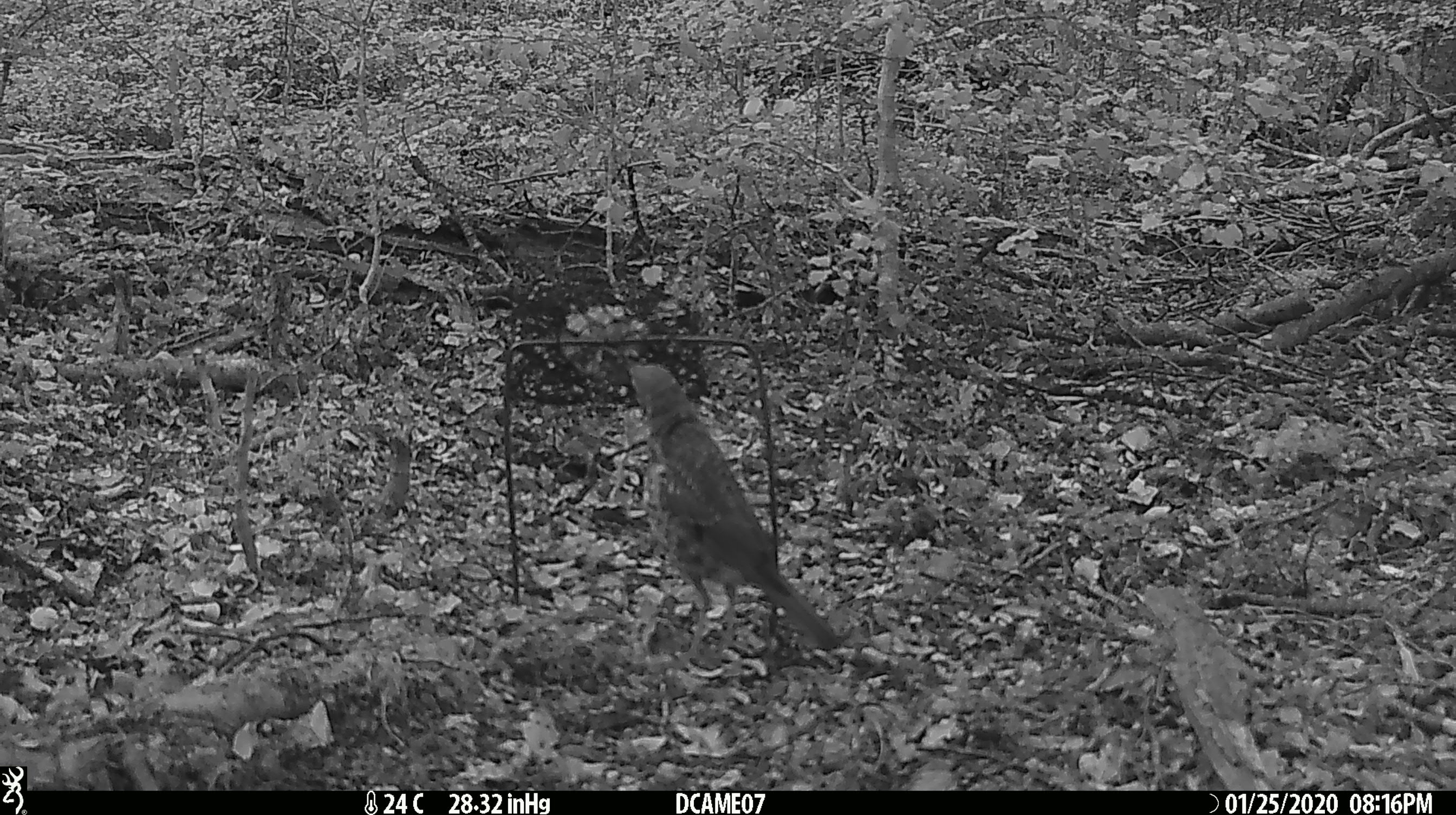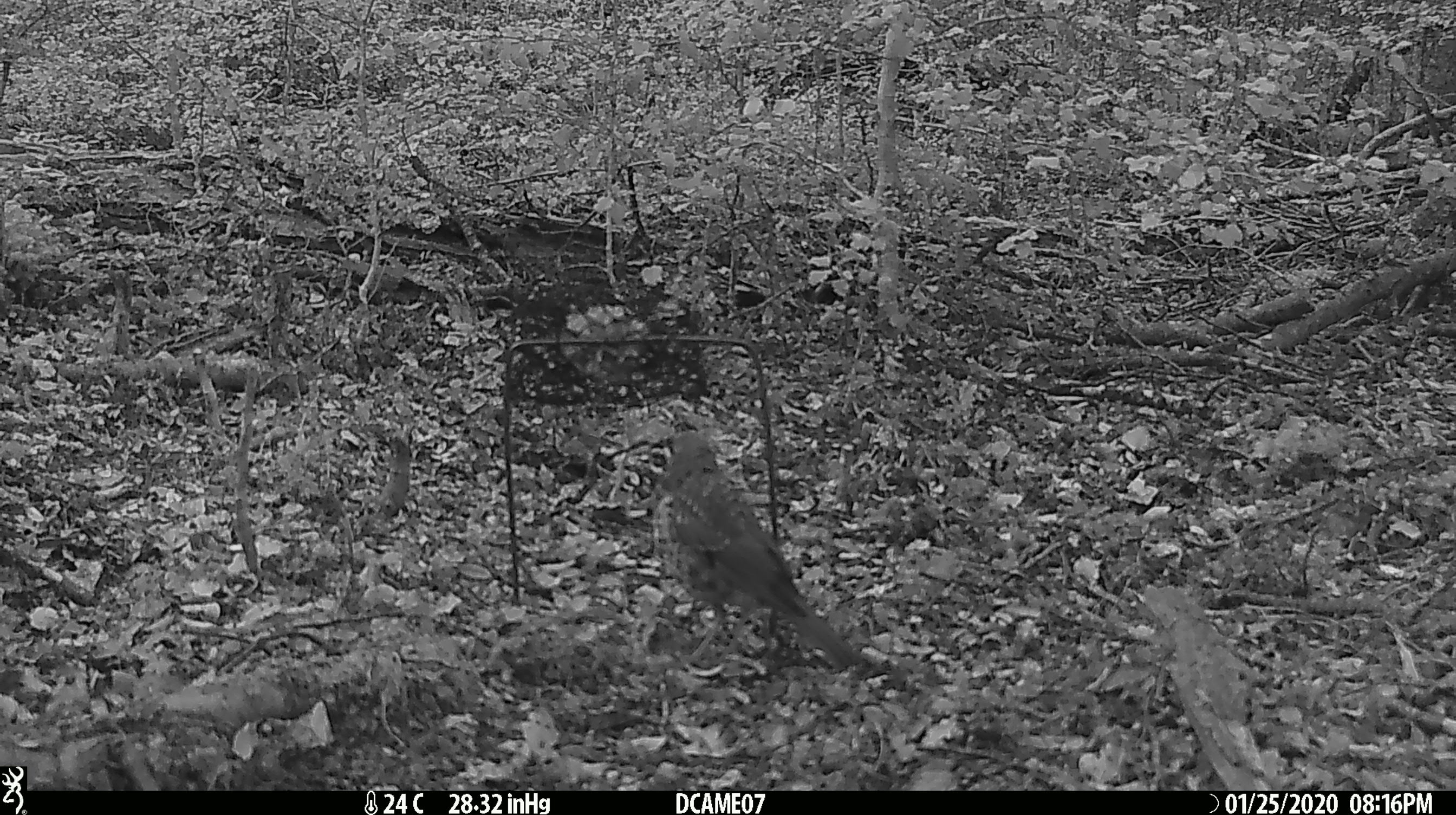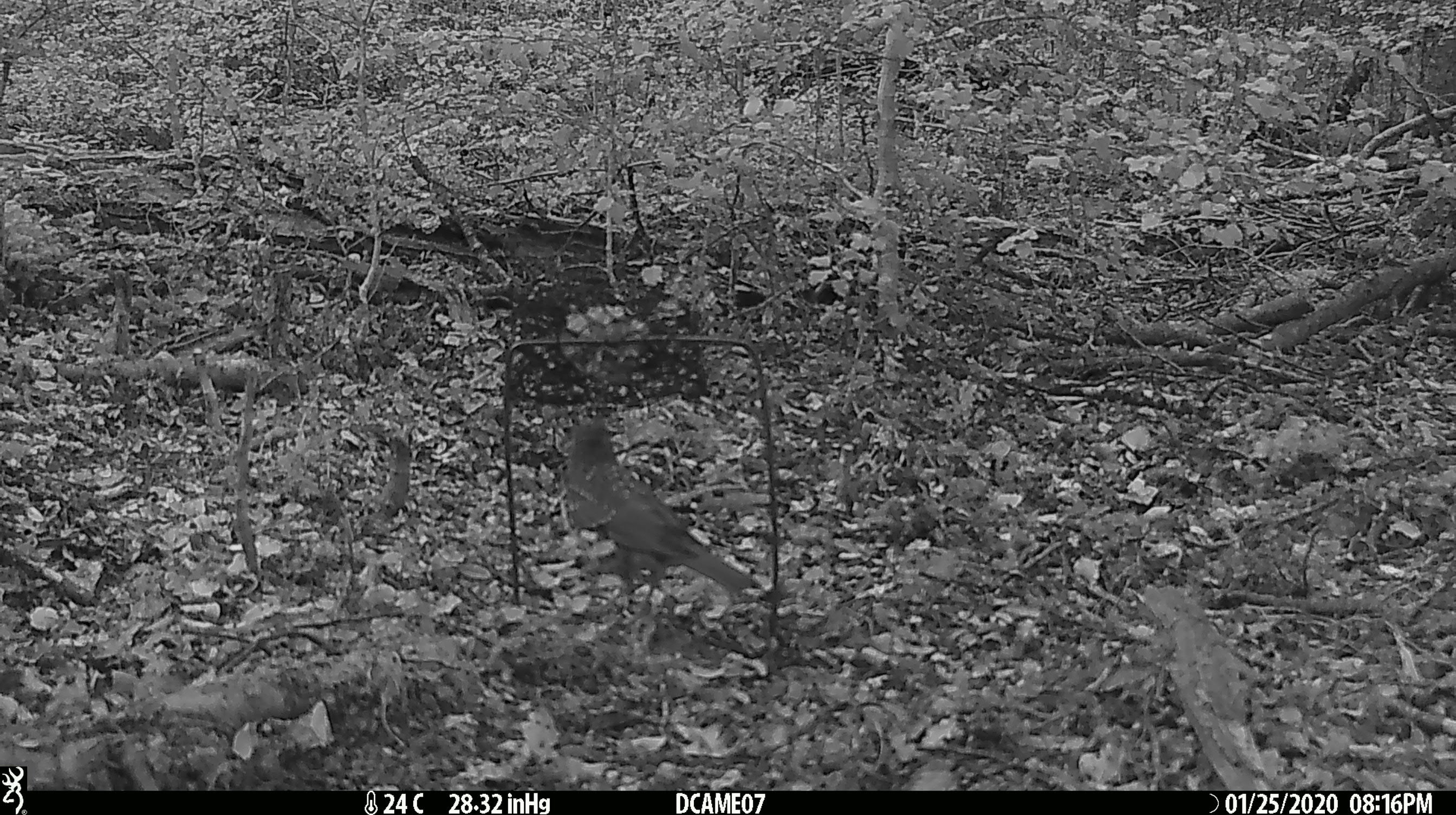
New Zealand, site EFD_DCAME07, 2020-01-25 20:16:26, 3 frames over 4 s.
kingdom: Animalia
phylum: Chordata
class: Aves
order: Passeriformes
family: Turdidae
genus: Turdus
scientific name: Turdus philomelos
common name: song thrush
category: thrush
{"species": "thrush (song thrush) (Turdus philomelos)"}